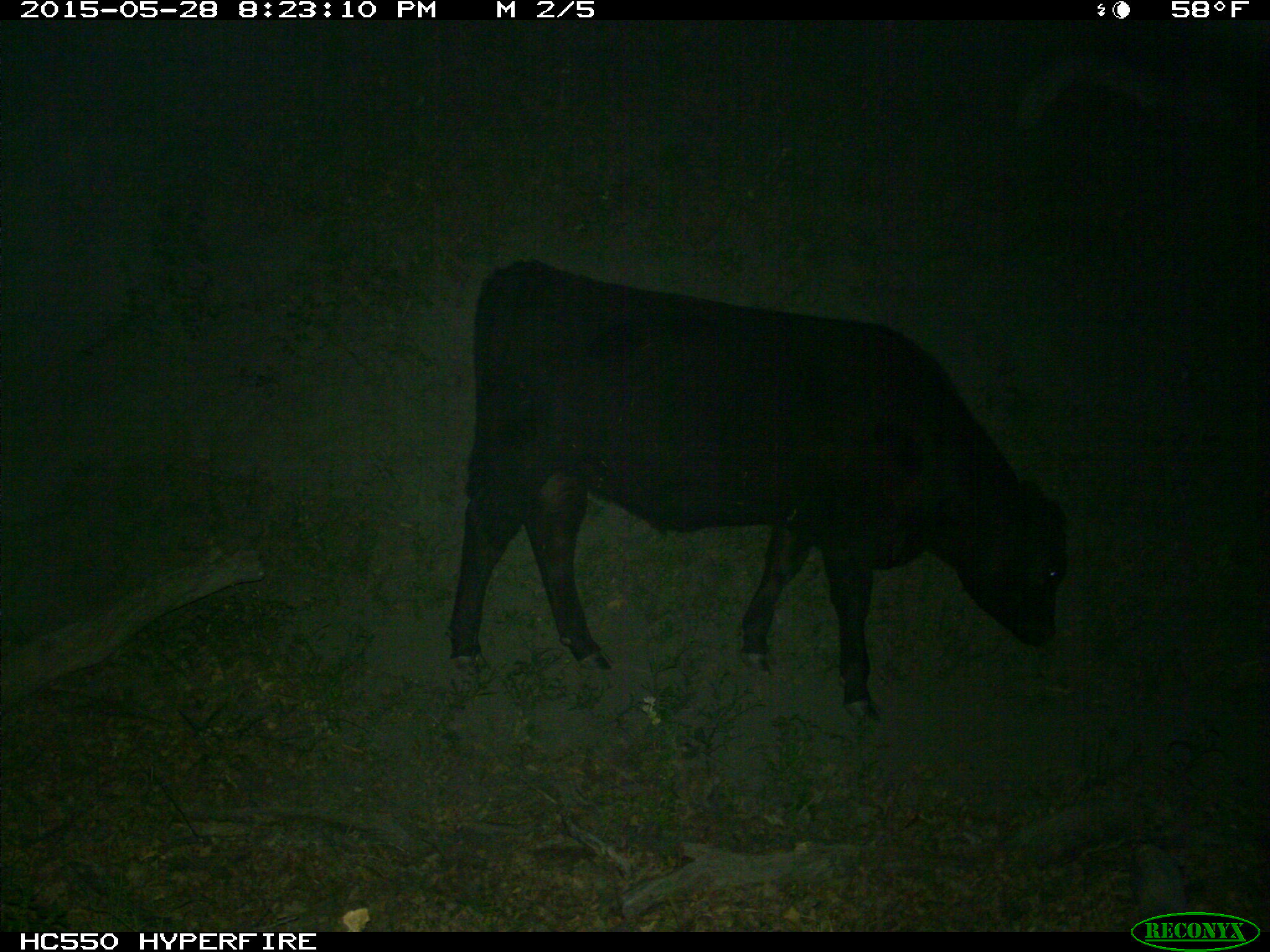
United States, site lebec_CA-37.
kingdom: Animalia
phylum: Chordata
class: Mammalia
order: Artiodactyla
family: Bovidae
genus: Bos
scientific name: Bos taurus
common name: domestic cow